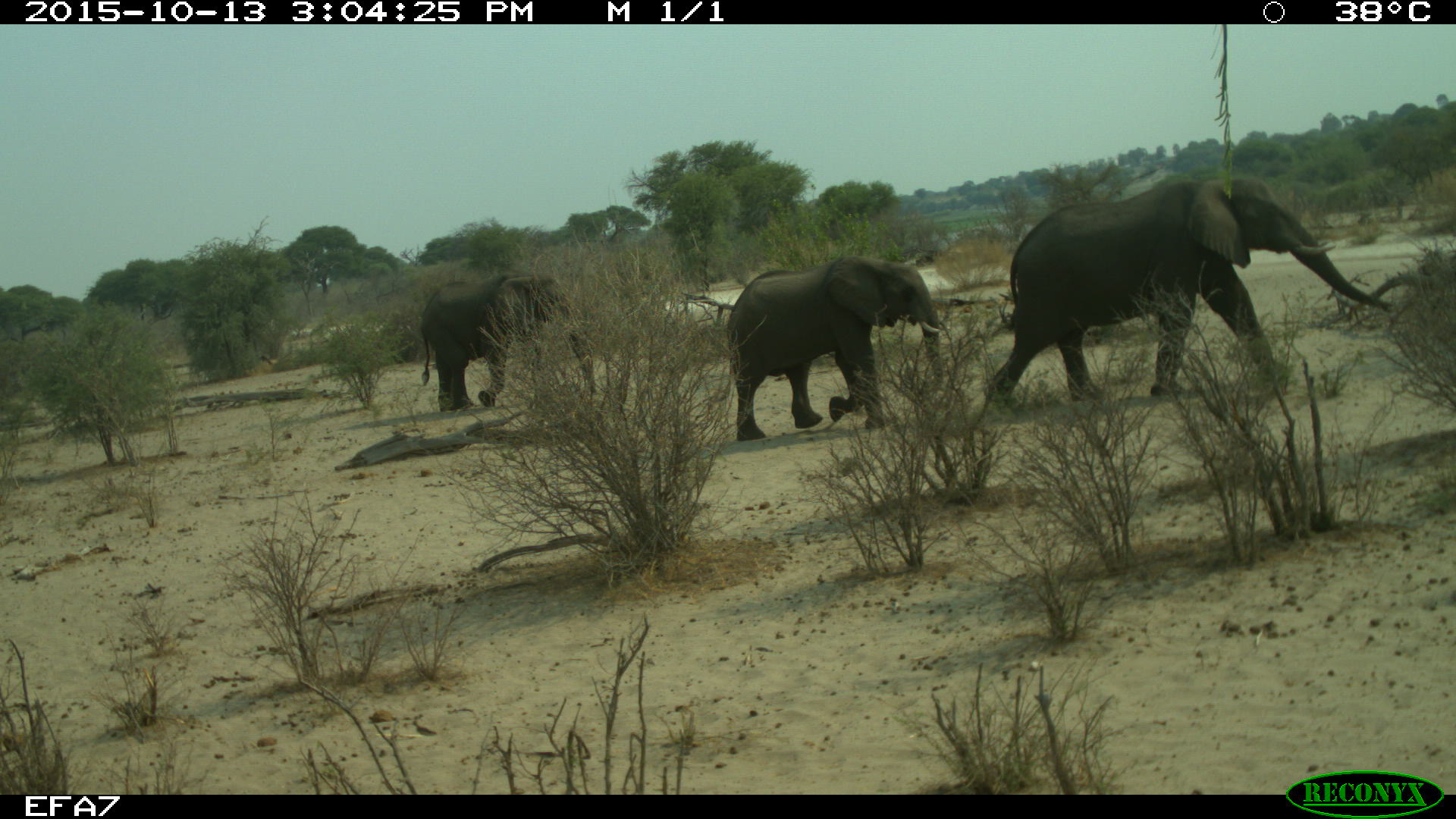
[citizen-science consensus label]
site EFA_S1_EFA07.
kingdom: Animalia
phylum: Chordata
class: Mammalia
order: Proboscidea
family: Elephantidae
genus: Loxodonta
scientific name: Loxodonta africana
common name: african bush elephant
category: elephant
Elephant (african bush elephant) (Loxodonta africana), count 3. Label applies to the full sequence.